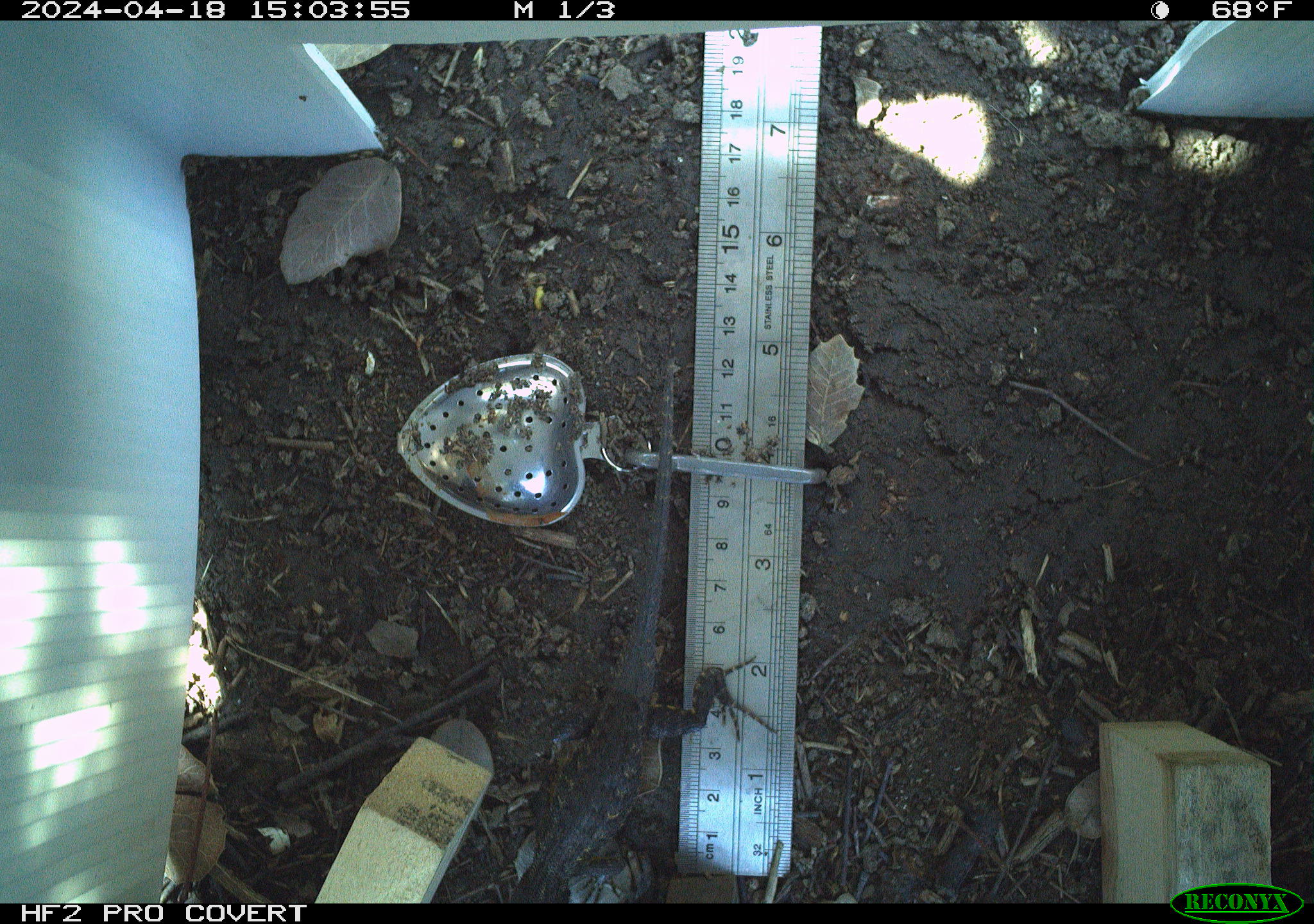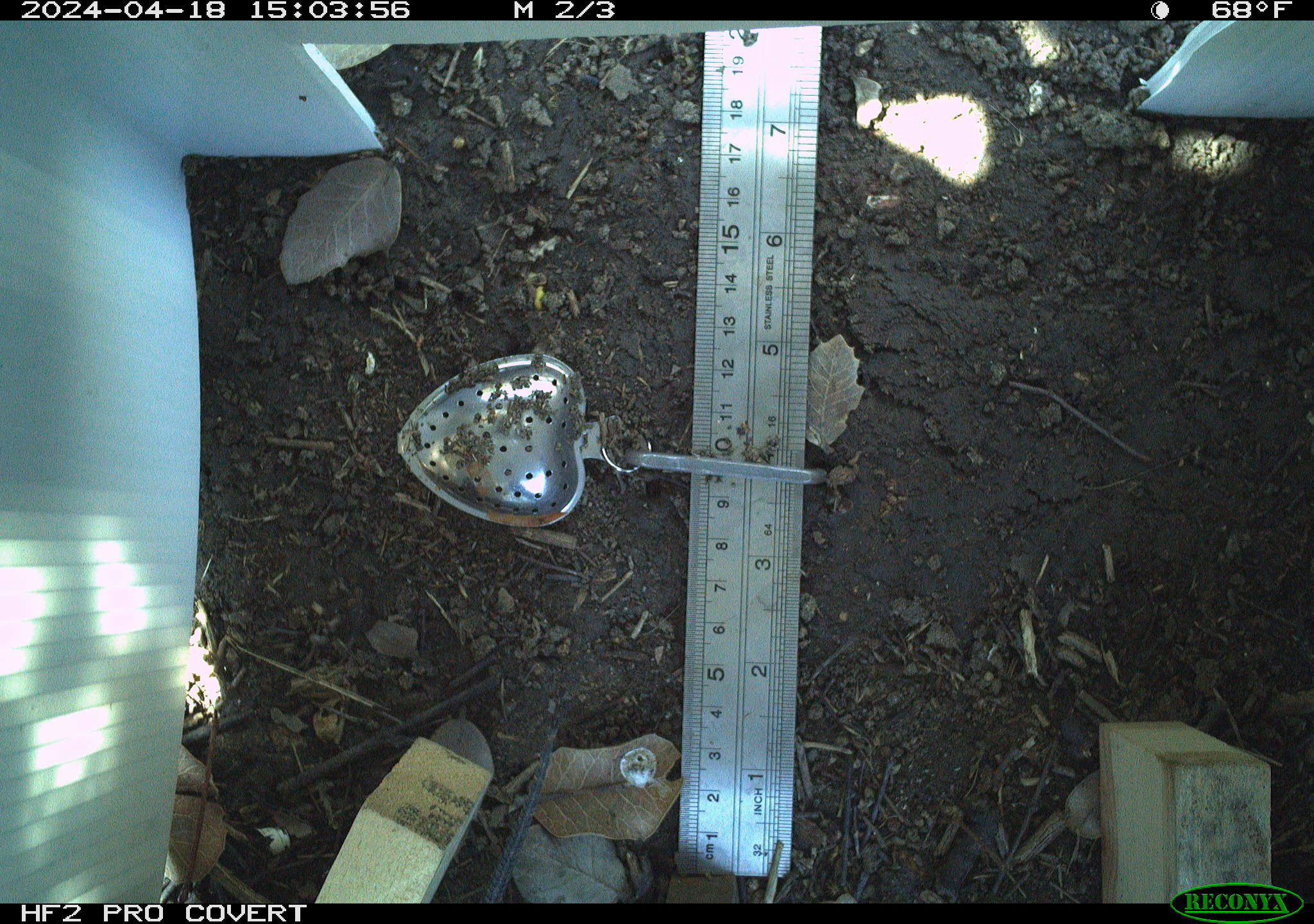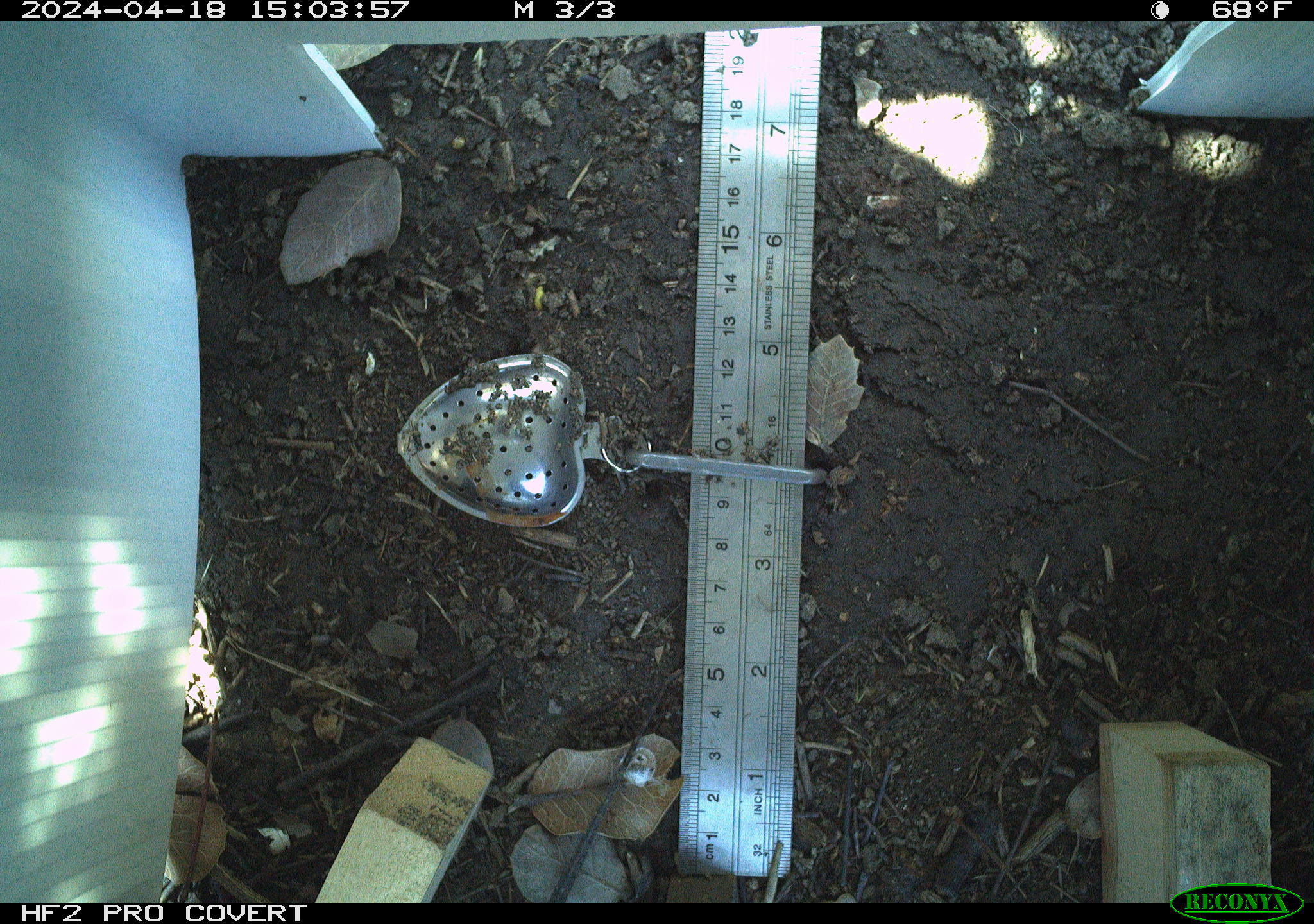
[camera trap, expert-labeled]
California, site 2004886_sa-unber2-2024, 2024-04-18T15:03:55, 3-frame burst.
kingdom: Animalia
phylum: Chordata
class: Reptilia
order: Squamata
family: Phrynosomatidae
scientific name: Phrynosomatidae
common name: phrynosomatid lizards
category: phrynosomatidae family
Phrynosomatidae family (phrynosomatid lizards) (Phrynosomatidae).